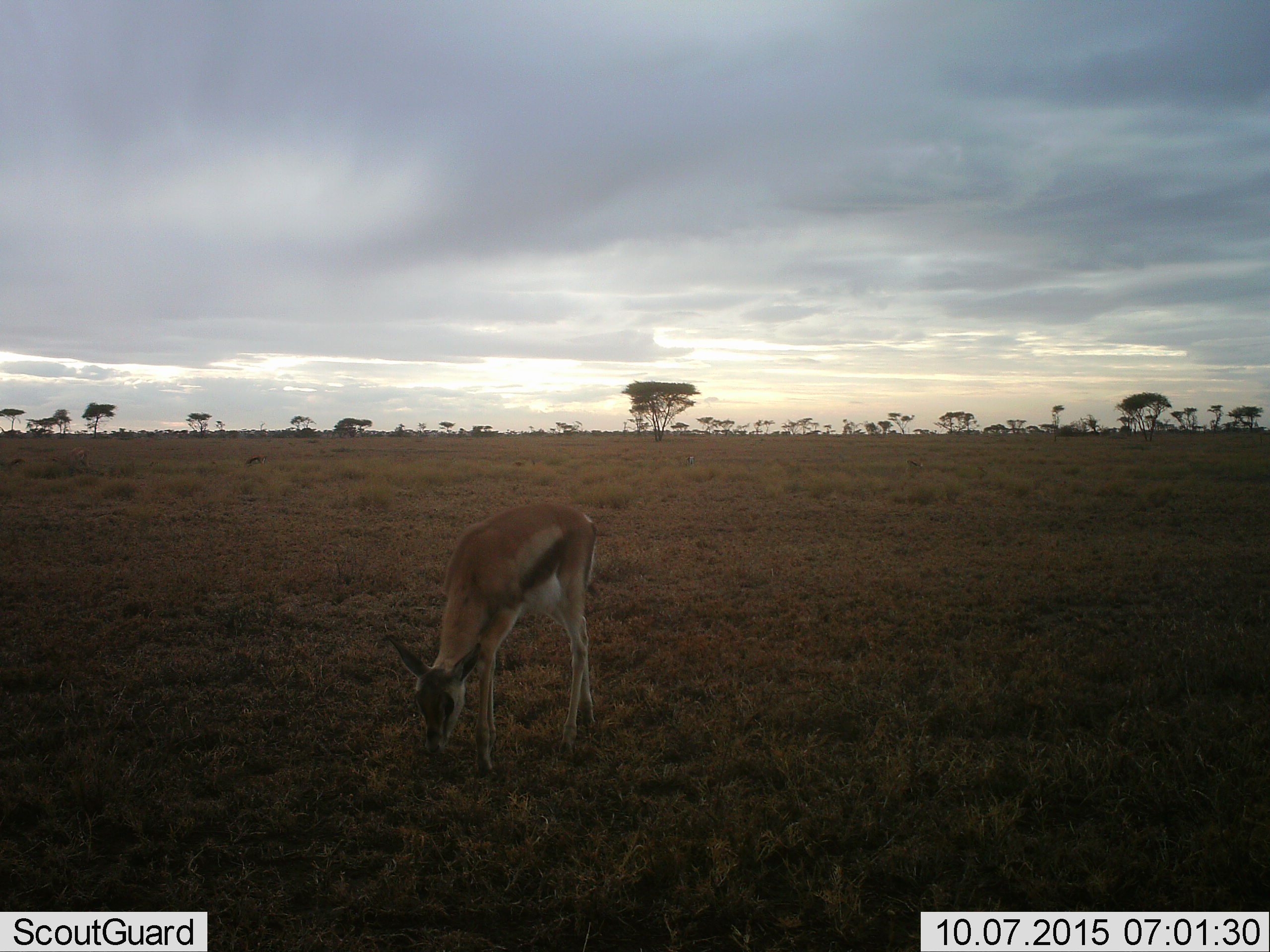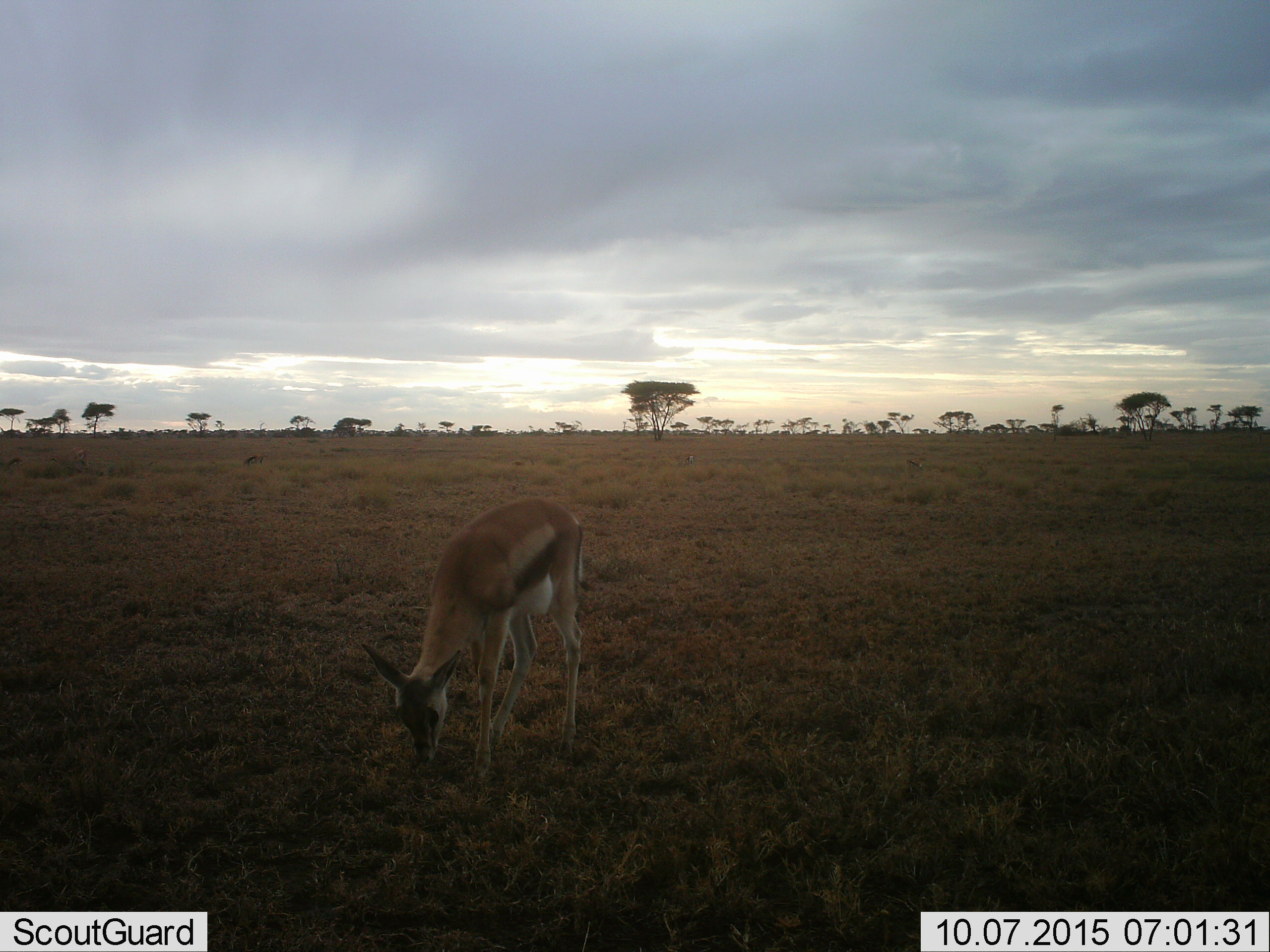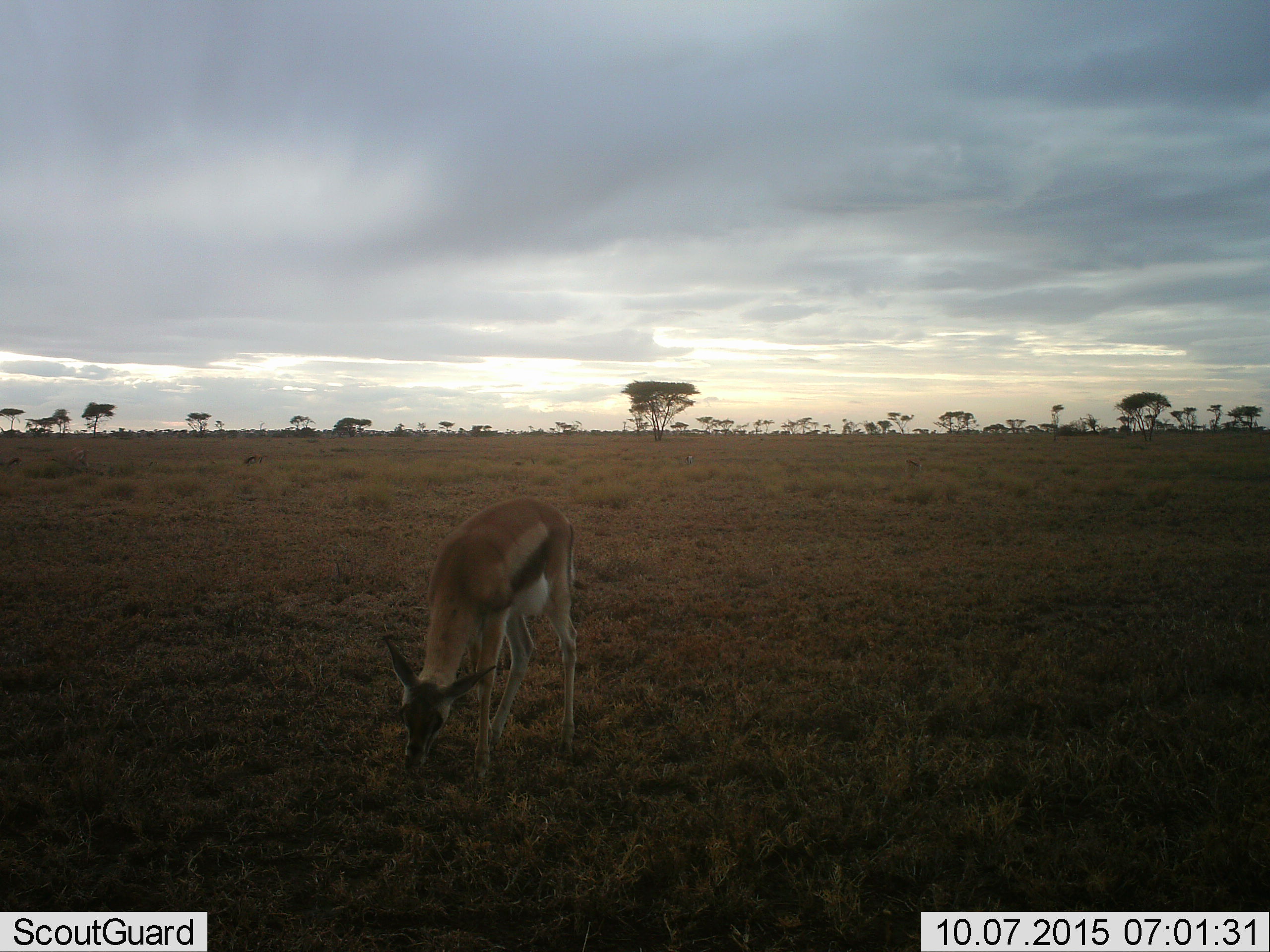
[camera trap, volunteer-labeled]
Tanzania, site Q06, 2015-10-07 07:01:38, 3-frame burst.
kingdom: Animalia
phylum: Chordata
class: Mammalia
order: Artiodactyla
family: Bovidae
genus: Eudorcas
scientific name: Eudorcas thomsonii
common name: thomson's gazelle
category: gazellethomsons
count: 1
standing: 0%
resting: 0%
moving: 0%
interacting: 0%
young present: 11%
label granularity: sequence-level